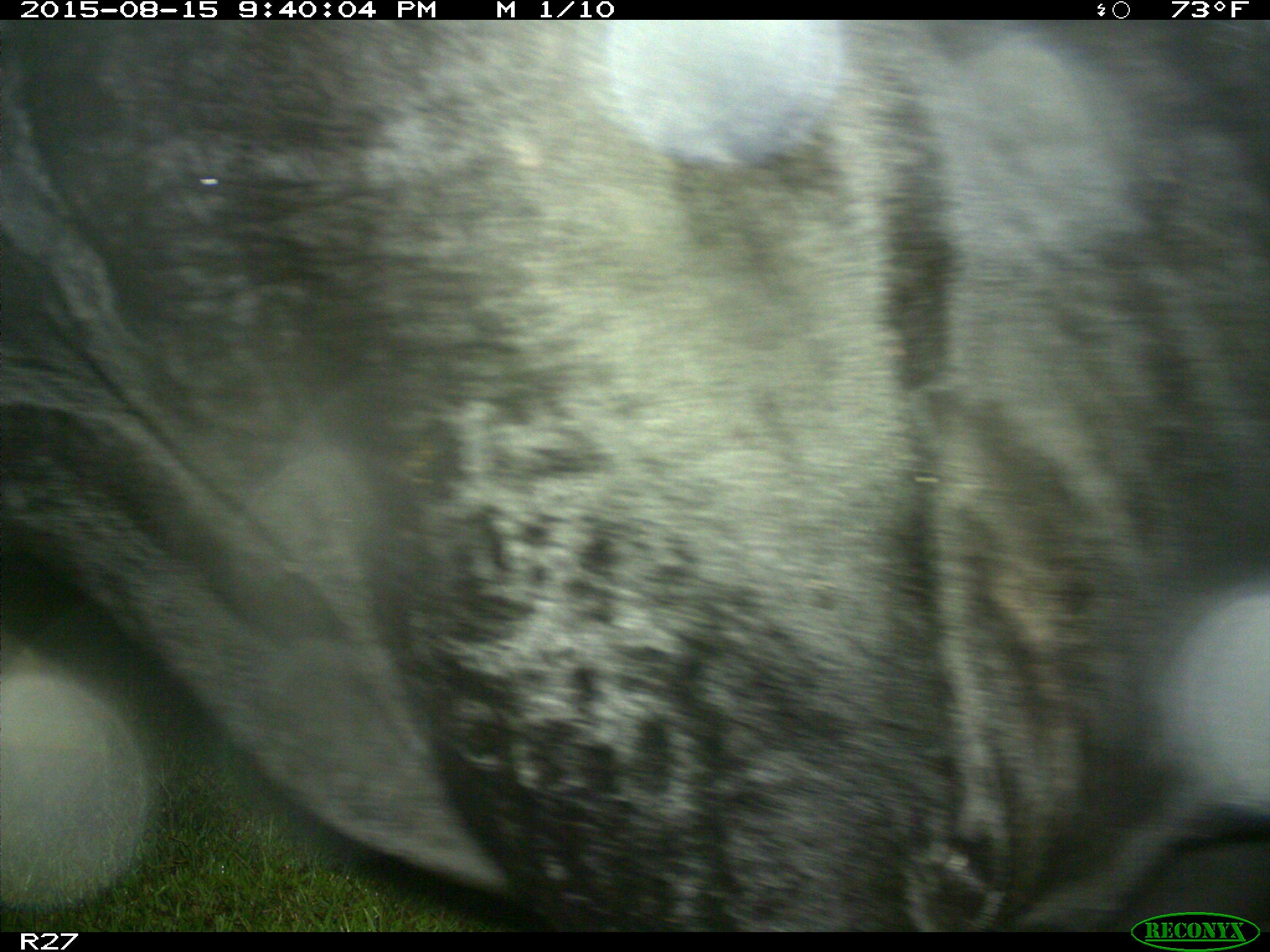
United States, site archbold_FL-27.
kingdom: Animalia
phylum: Chordata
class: Mammalia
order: Artiodactyla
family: Bovidae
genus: Bos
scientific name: Bos taurus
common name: domestic cow